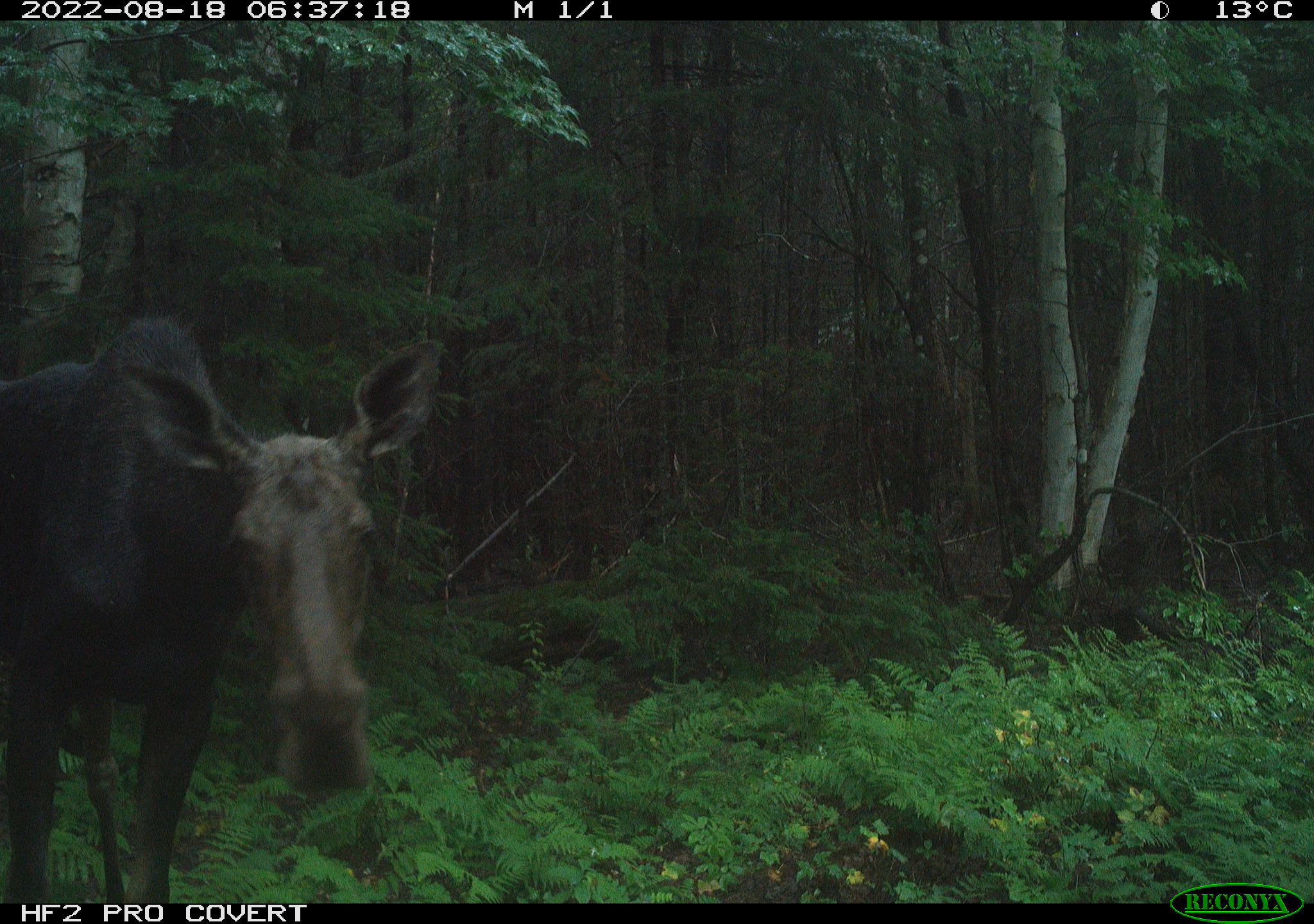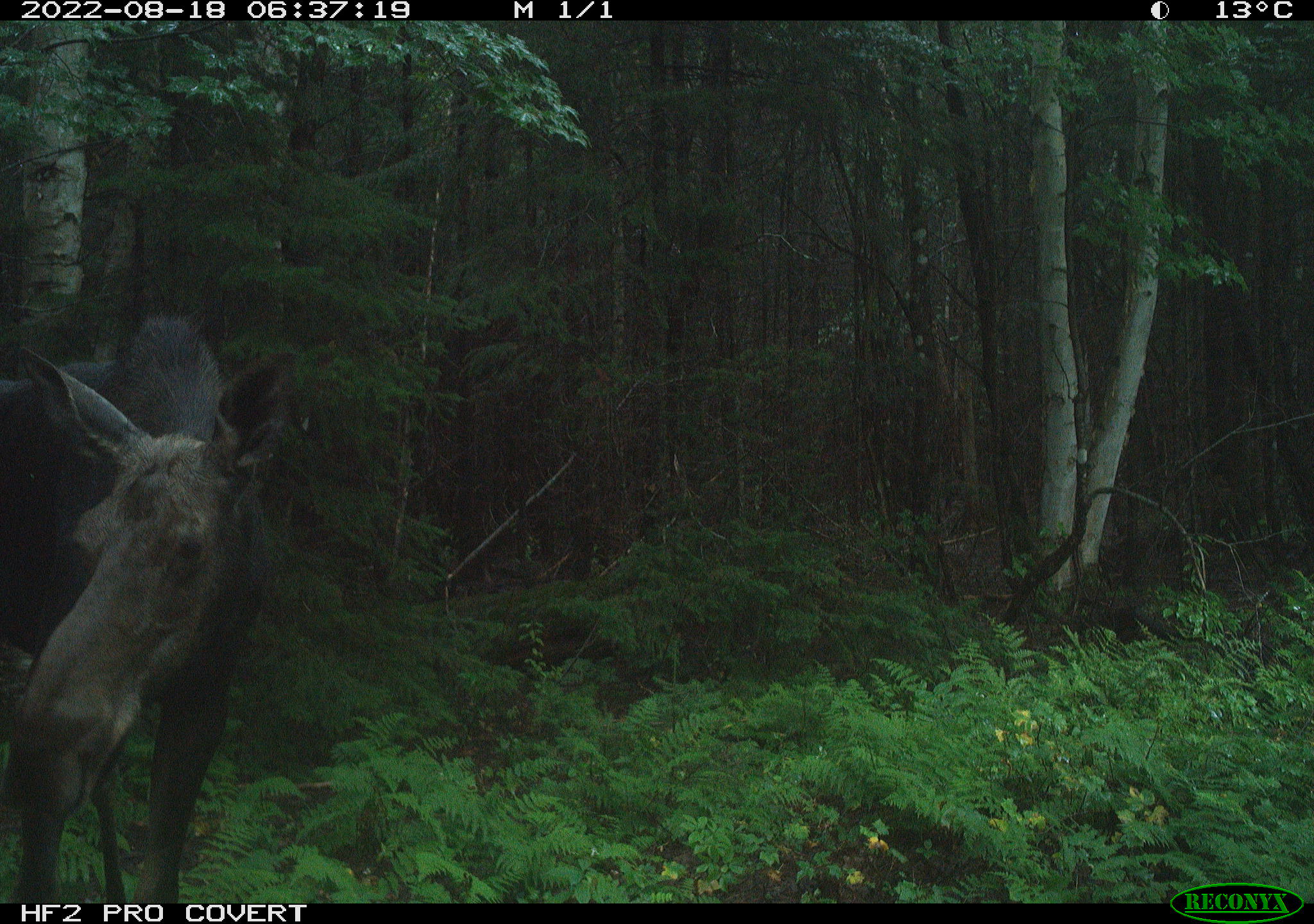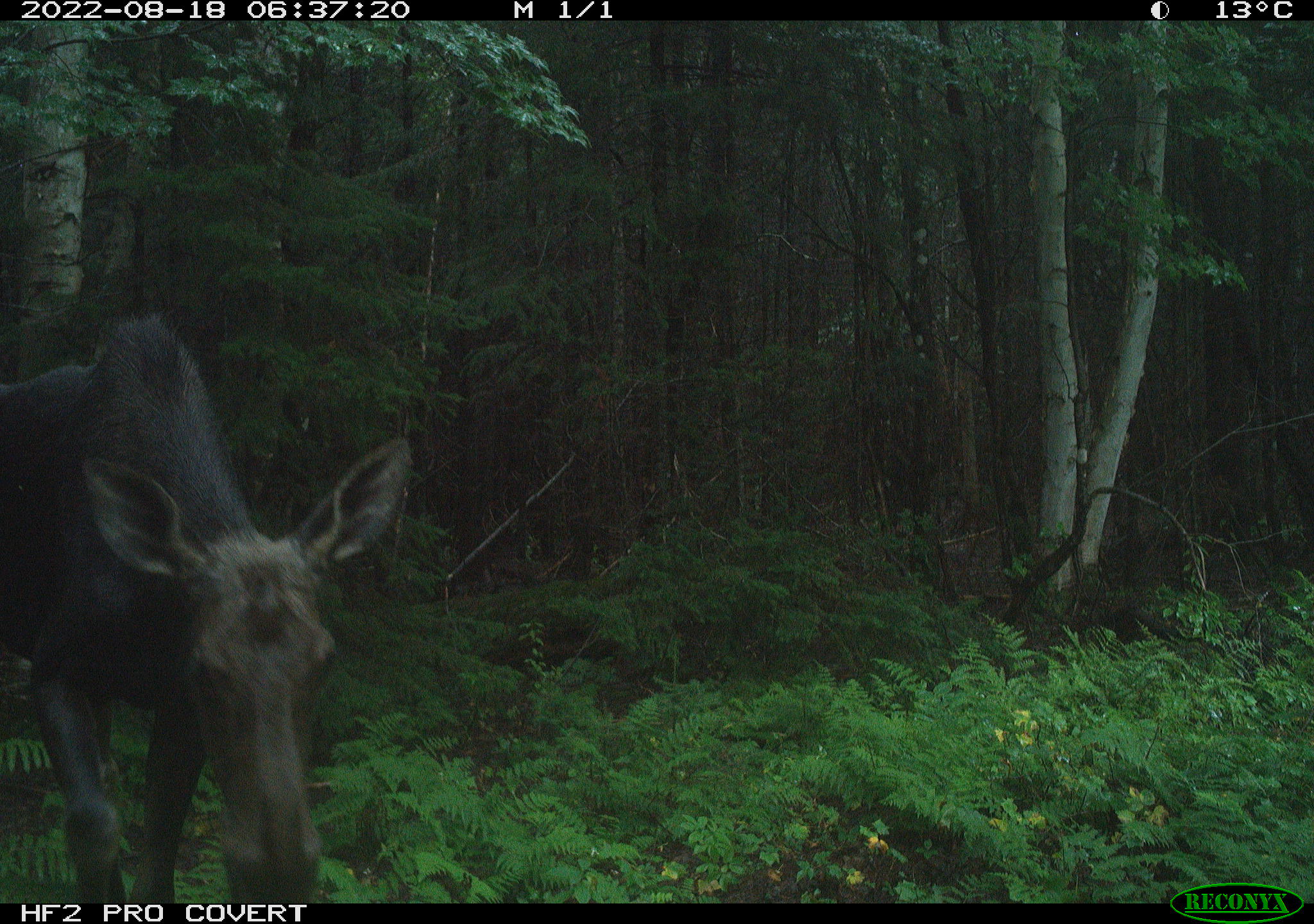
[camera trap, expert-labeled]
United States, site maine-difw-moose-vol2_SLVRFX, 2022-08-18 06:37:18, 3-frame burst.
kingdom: Animalia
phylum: Chordata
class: Mammalia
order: Artiodactyla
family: Cervidae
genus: Alces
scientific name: Alces alces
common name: moose